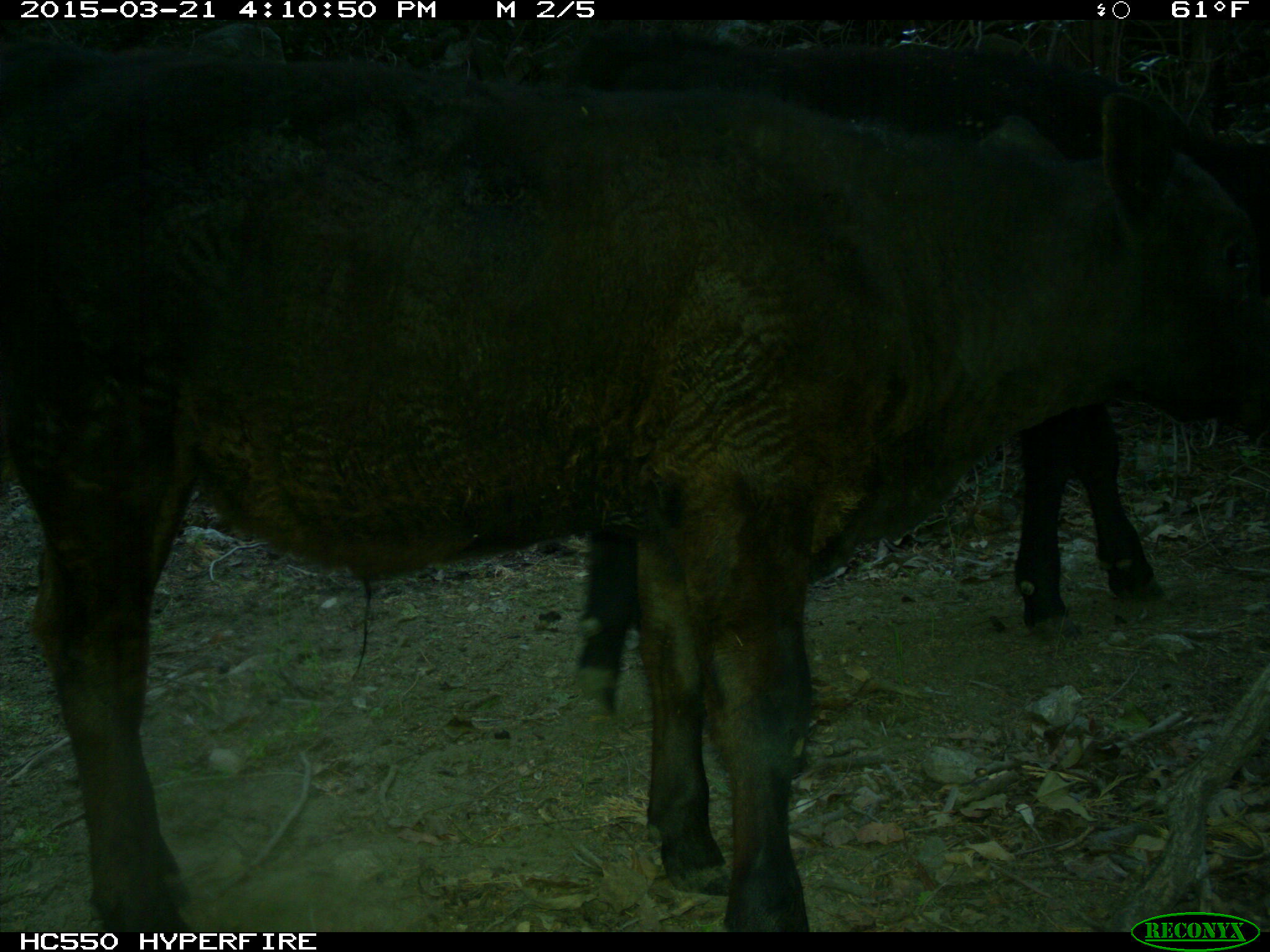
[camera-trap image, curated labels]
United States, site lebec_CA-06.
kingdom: Animalia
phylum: Chordata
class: Mammalia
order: Artiodactyla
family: Bovidae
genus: Bos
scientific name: Bos taurus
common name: domestic cow